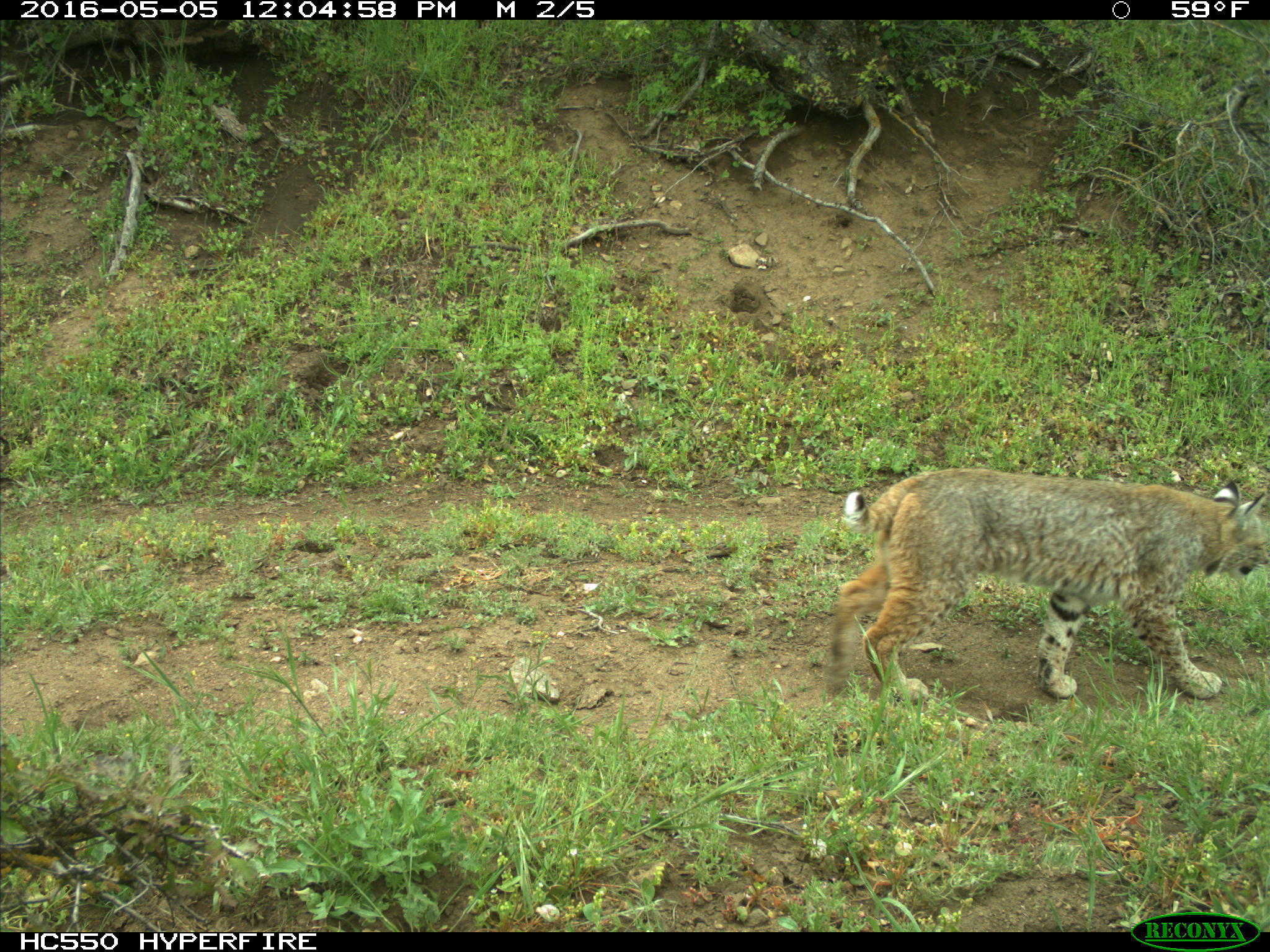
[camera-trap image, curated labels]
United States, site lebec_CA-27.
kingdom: Animalia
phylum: Chordata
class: Mammalia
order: Carnivora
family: Felidae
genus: Lynx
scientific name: Lynx rufus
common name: bobcat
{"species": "Lynx rufus (bobcat)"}